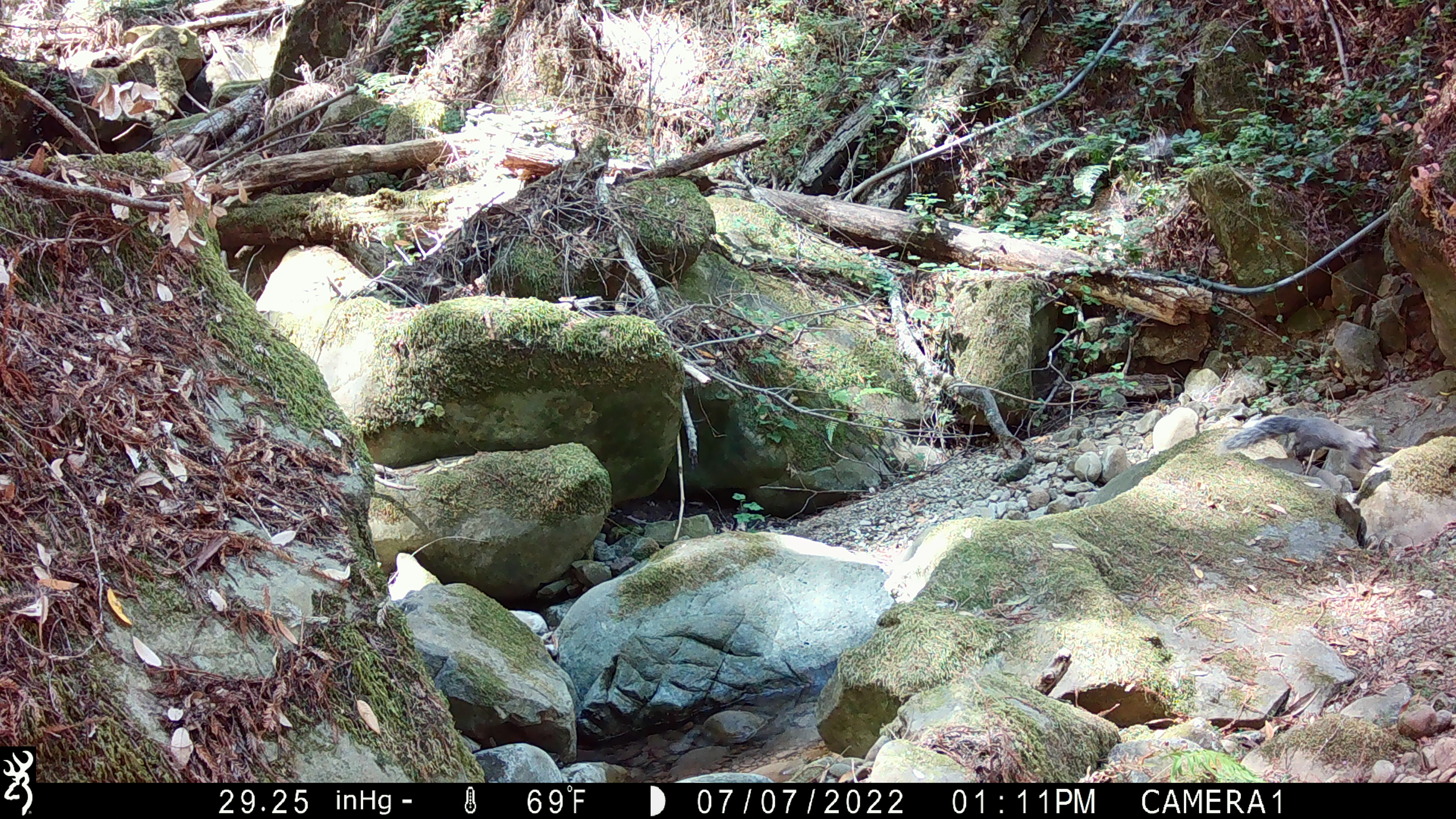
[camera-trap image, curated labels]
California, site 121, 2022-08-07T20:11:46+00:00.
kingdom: Animalia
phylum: Chordata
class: Mammalia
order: Rodentia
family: Sciuridae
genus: Sciurus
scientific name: Sciurus griseus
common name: western gray squirrel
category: western grey squirrel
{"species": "western grey squirrel (western gray squirrel) (Sciurus griseus)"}